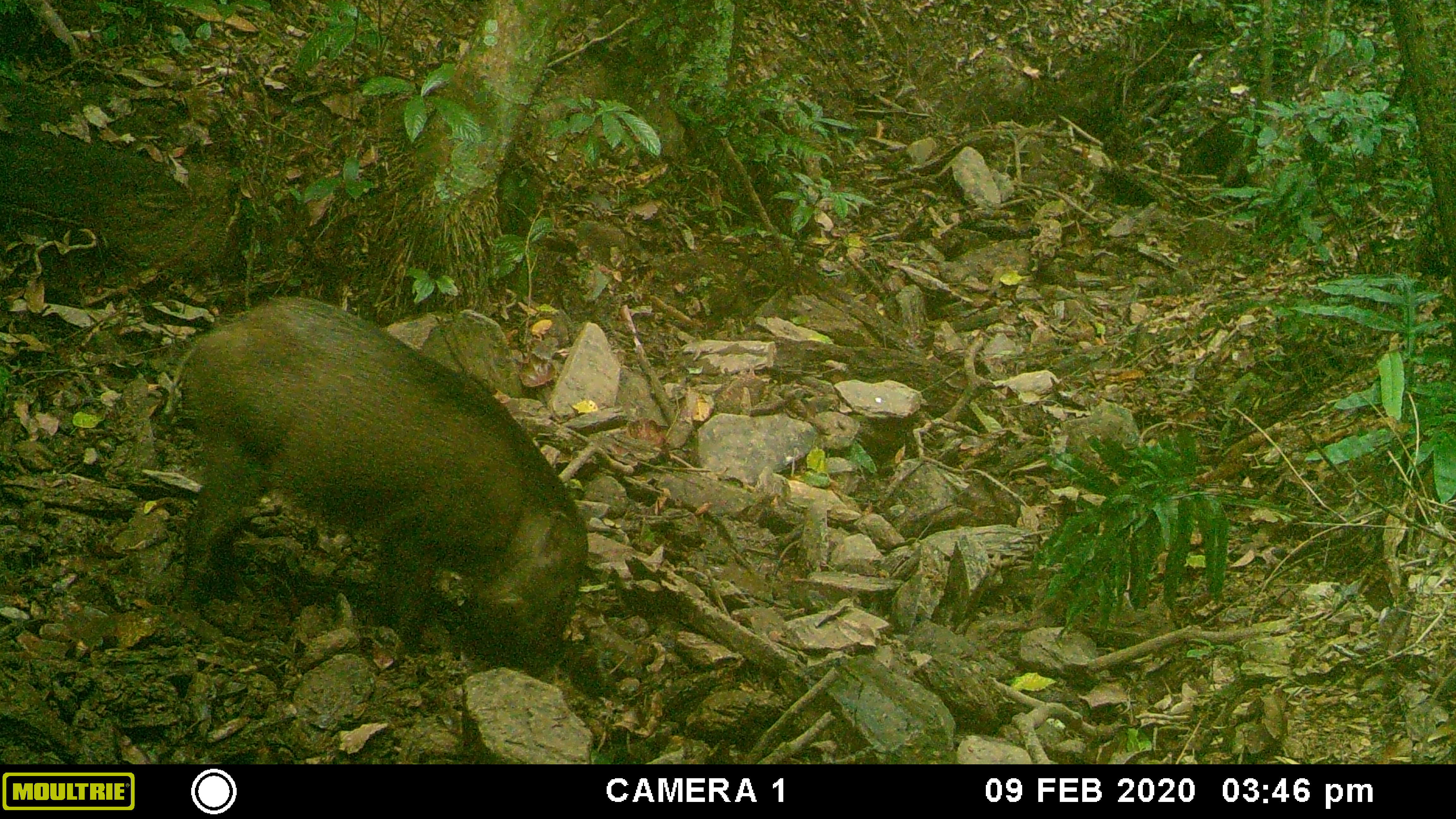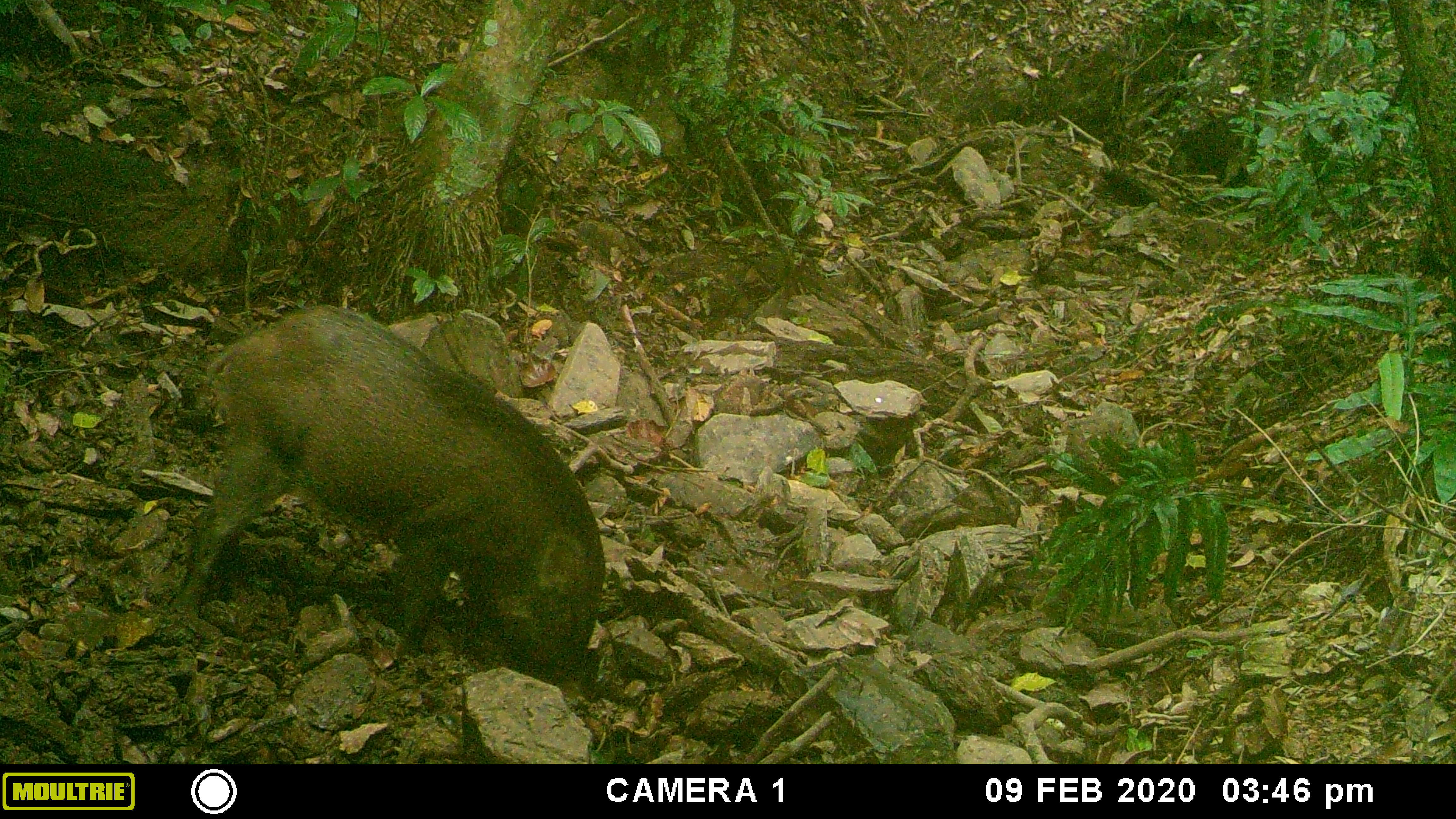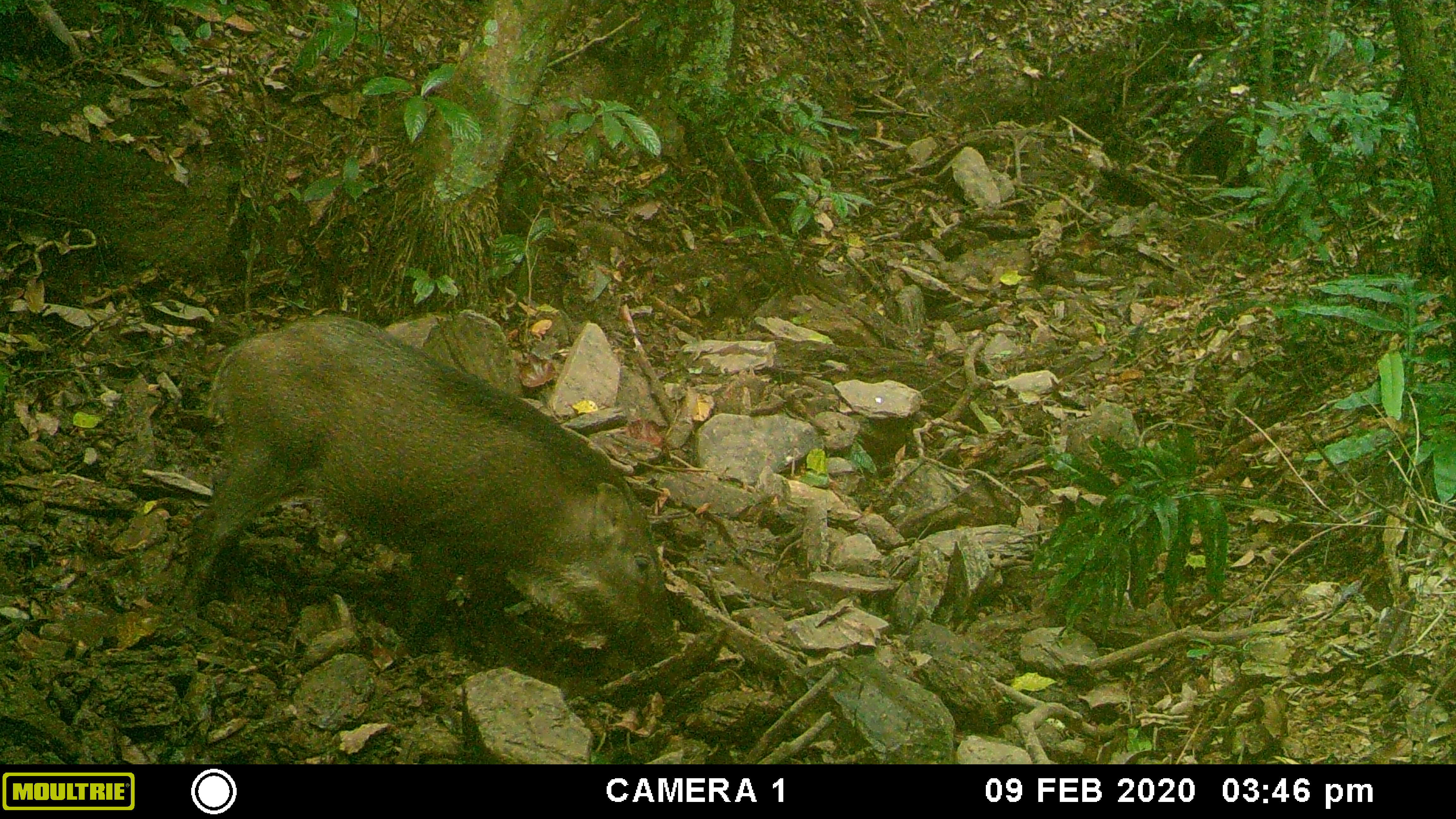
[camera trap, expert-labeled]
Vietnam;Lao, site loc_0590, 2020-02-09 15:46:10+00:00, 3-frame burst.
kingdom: Animalia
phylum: Chordata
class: Mammalia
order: Artiodactyla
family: Suidae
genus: Sus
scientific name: Sus scrofa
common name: eurasian wild pig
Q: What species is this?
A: Eurasian wild pig (Sus scrofa).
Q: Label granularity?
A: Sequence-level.